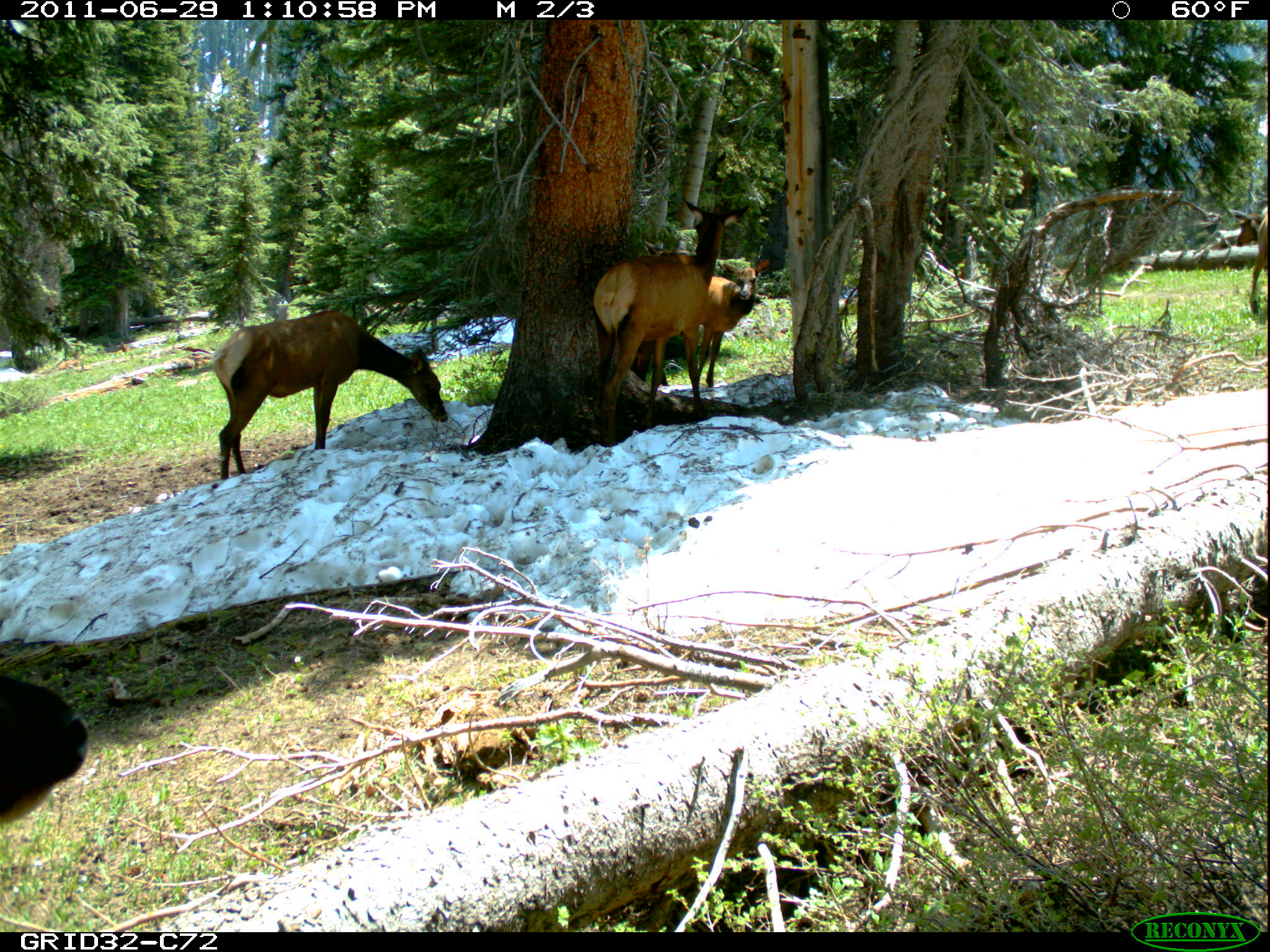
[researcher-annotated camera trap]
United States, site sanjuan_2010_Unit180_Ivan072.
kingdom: Animalia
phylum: Chordata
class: Mammalia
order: Artiodactyla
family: Cervidae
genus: Cervus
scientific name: Cervus elaphus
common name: red deer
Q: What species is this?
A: Cervus elaphus (red deer).